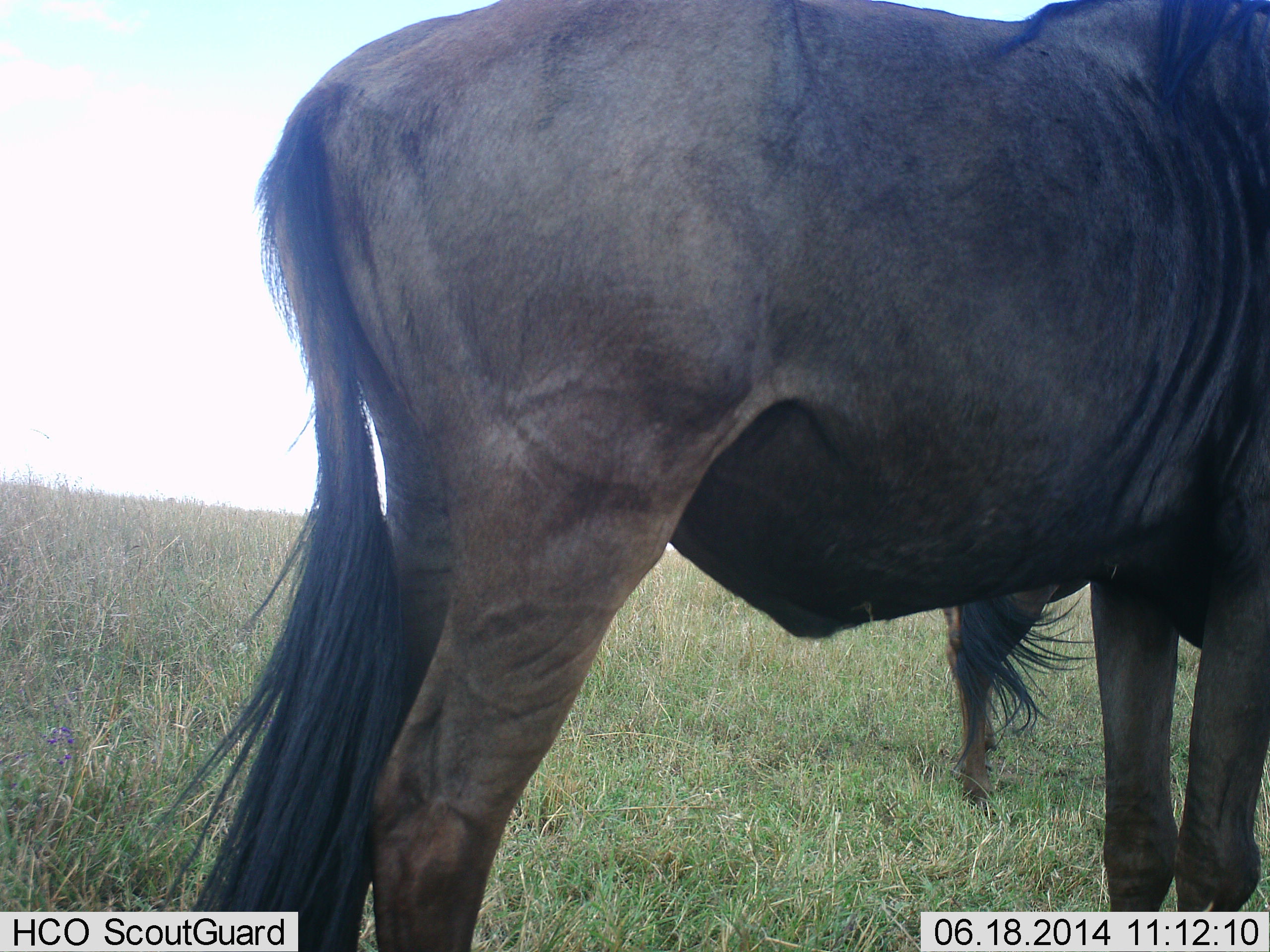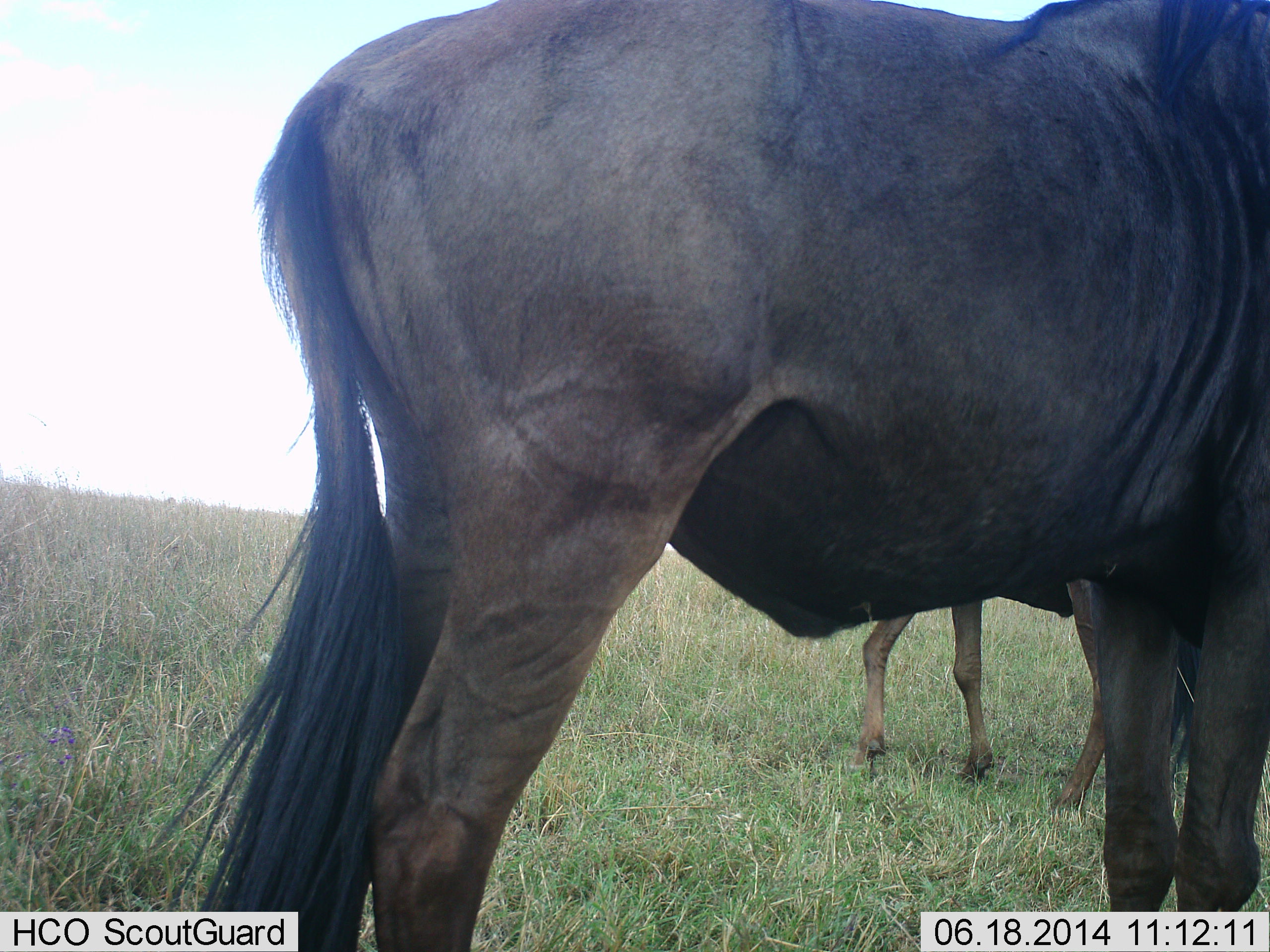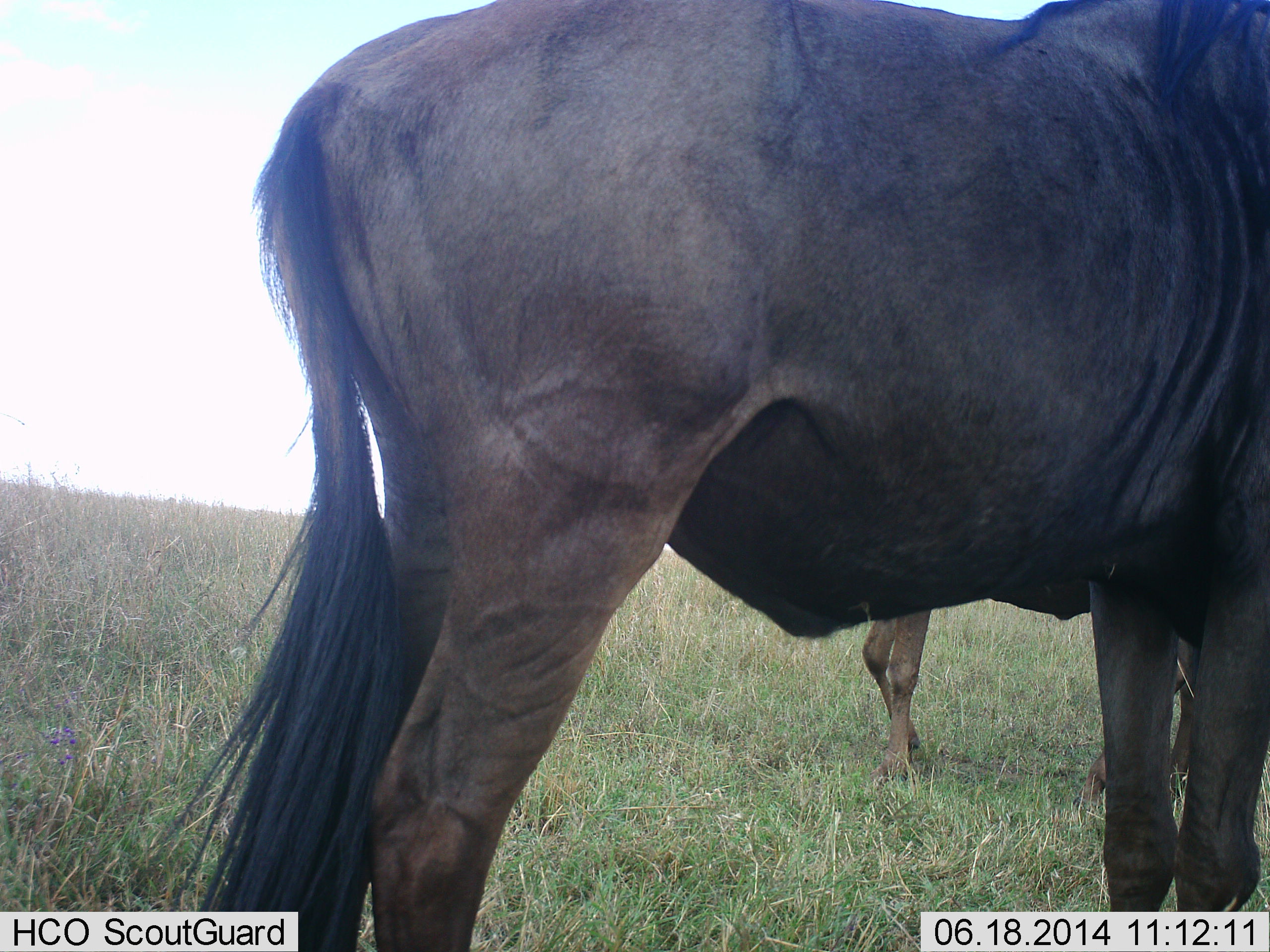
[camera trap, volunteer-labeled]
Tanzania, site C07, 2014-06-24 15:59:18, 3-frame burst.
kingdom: Animalia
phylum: Chordata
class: Mammalia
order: Artiodactyla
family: Bovidae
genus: Connochaetes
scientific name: Connochaetes taurinus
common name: blue wildebeest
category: wildebeest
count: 2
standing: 90%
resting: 10%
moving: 60%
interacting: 10%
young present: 10%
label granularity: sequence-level